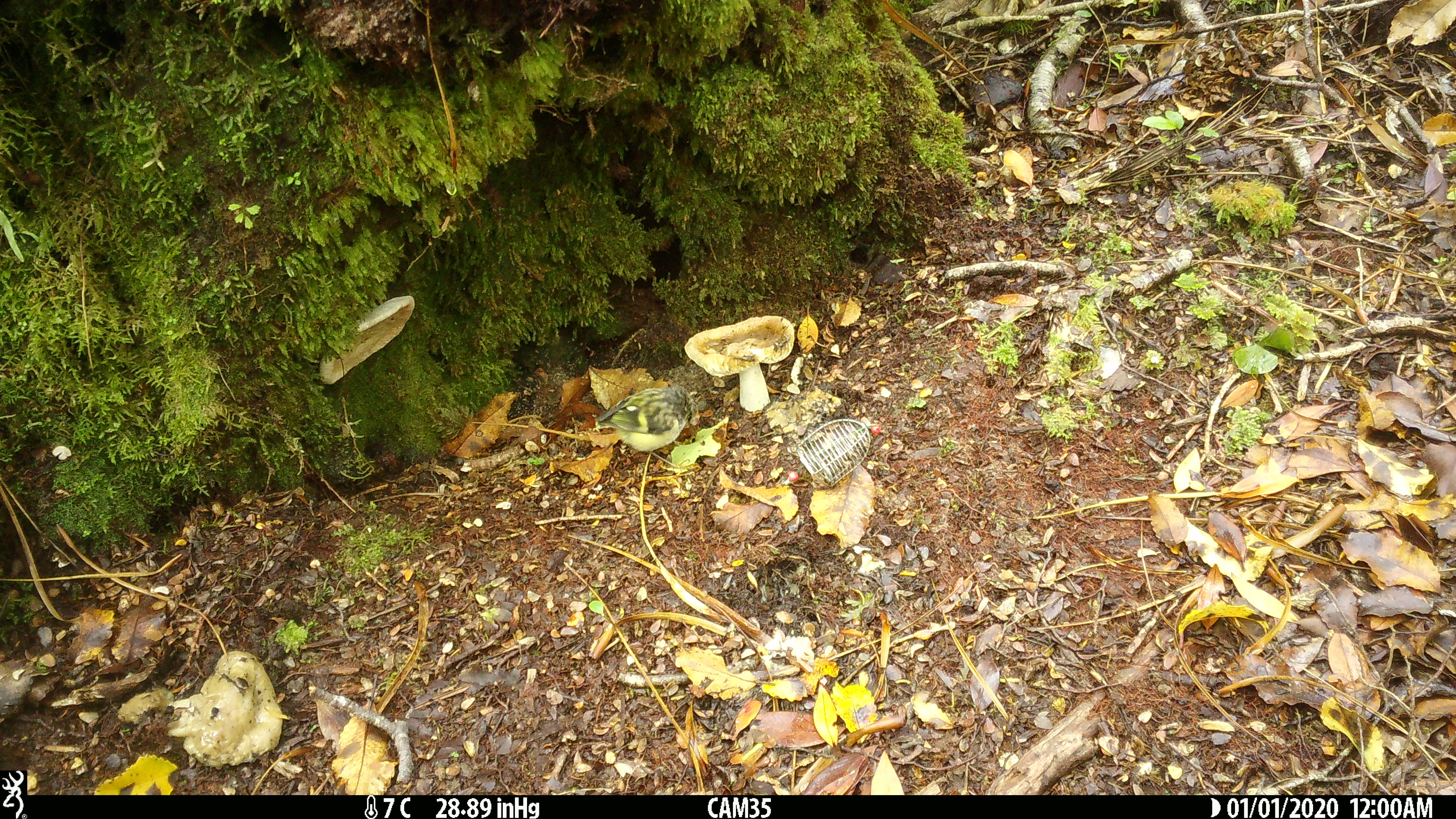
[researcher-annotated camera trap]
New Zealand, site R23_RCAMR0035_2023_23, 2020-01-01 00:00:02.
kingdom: Animalia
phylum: Chordata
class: Aves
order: Passeriformes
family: Acanthisittidae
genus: Acanthisitta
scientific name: Acanthisitta chloris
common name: rifleman